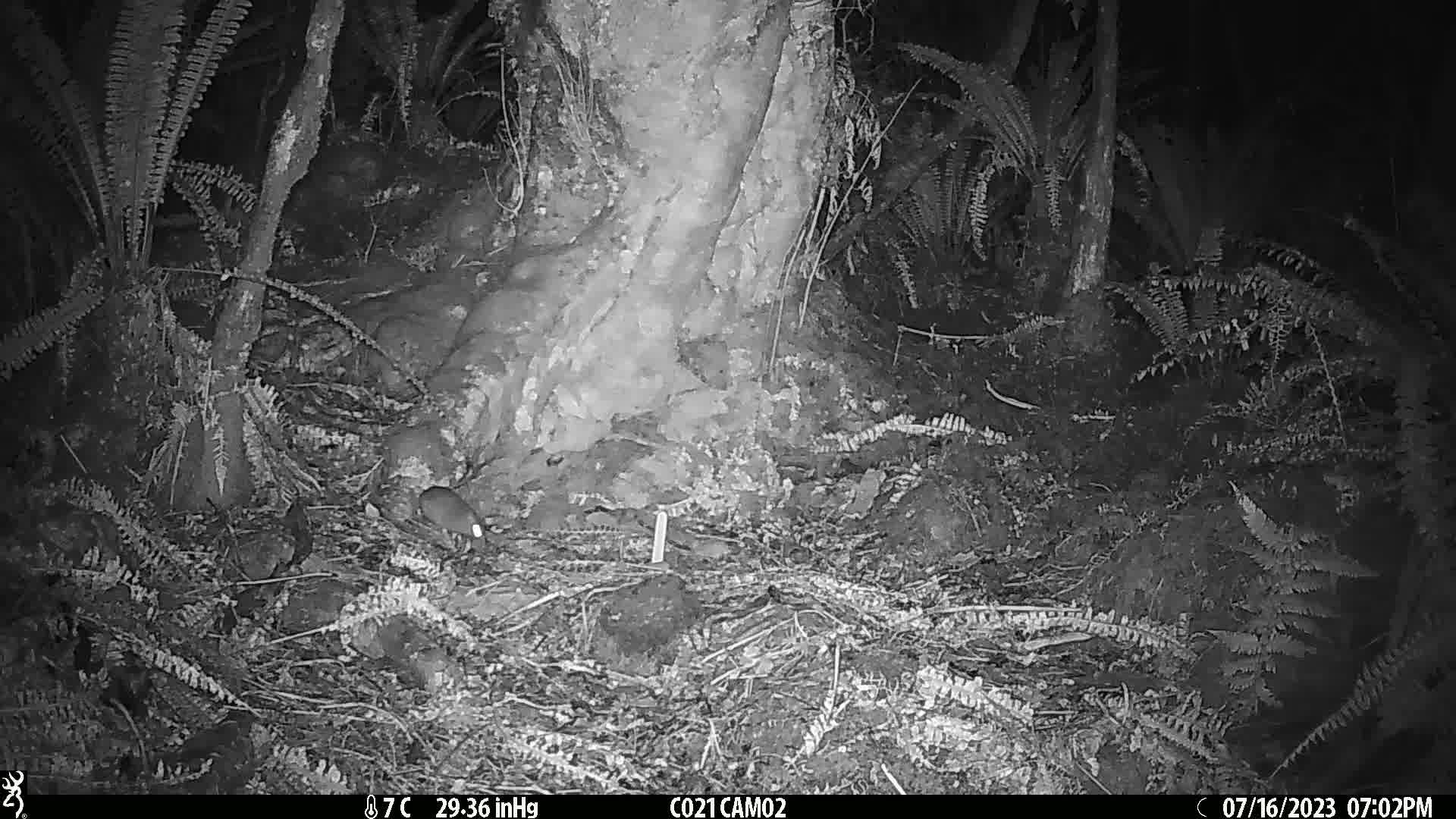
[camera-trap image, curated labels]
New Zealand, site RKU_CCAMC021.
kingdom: Animalia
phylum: Chordata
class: Mammalia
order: Rodentia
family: Muridae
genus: Rattus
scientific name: Rattus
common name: rat